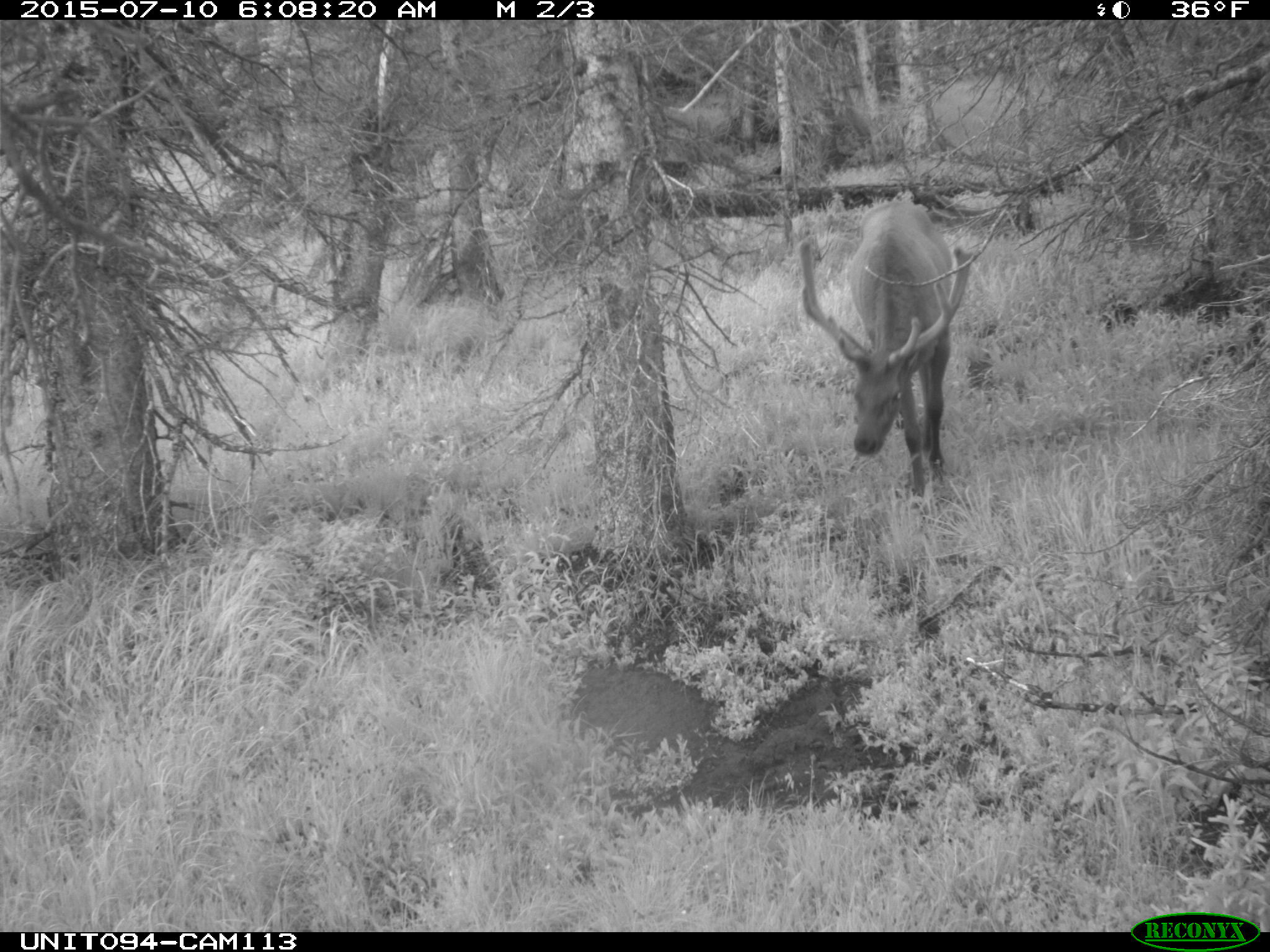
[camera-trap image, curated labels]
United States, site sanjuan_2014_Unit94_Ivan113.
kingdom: Animalia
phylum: Chordata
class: Mammalia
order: Artiodactyla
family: Cervidae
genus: Cervus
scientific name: Cervus elaphus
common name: red deer